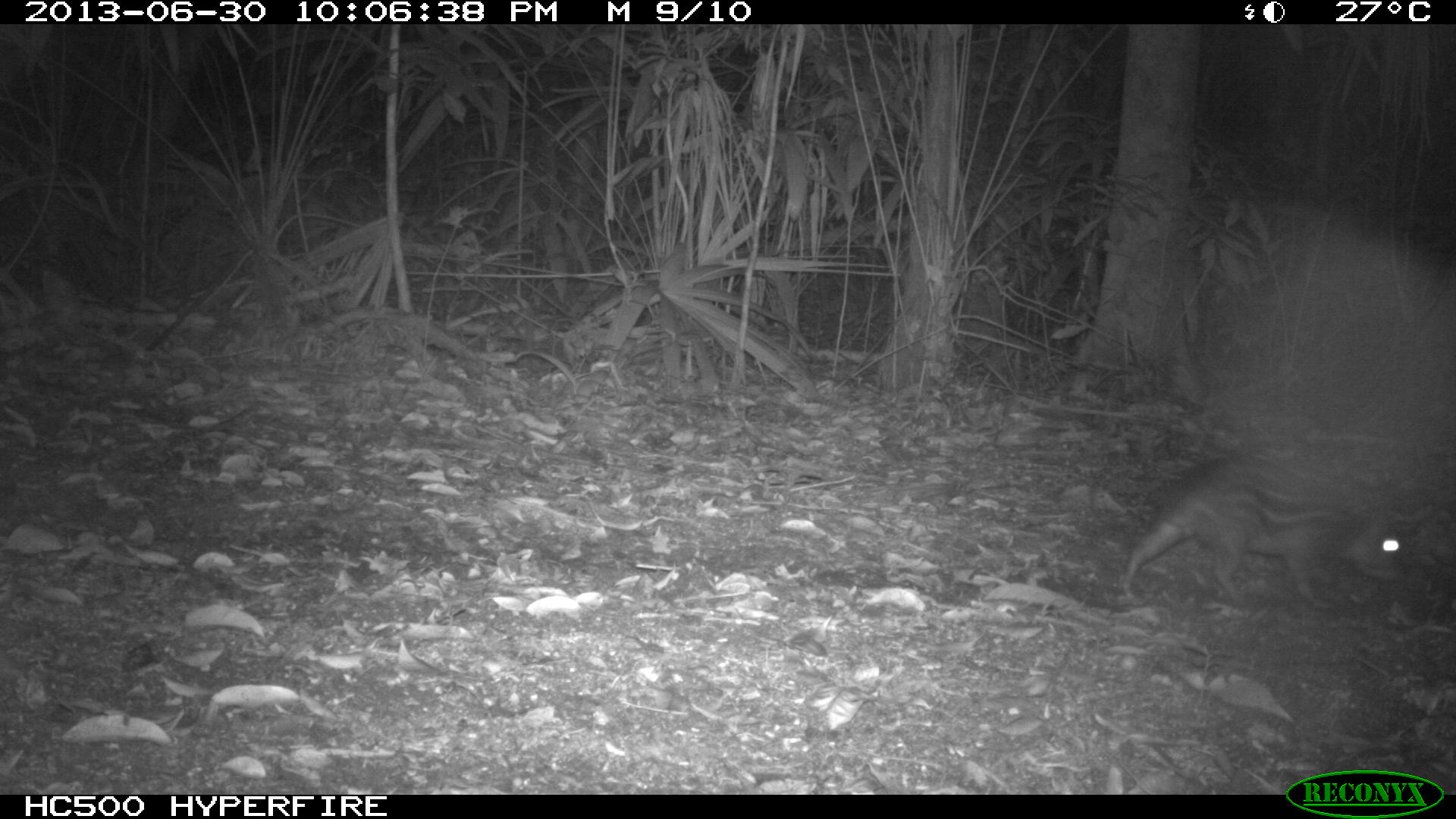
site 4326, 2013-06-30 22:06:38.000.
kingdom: Animalia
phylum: Chordata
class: Mammalia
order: Rodentia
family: Cuniculidae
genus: Cuniculus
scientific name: Cuniculus paca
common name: lowland paca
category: agouti paca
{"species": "agouti paca (lowland paca) (Cuniculus paca)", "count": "1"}